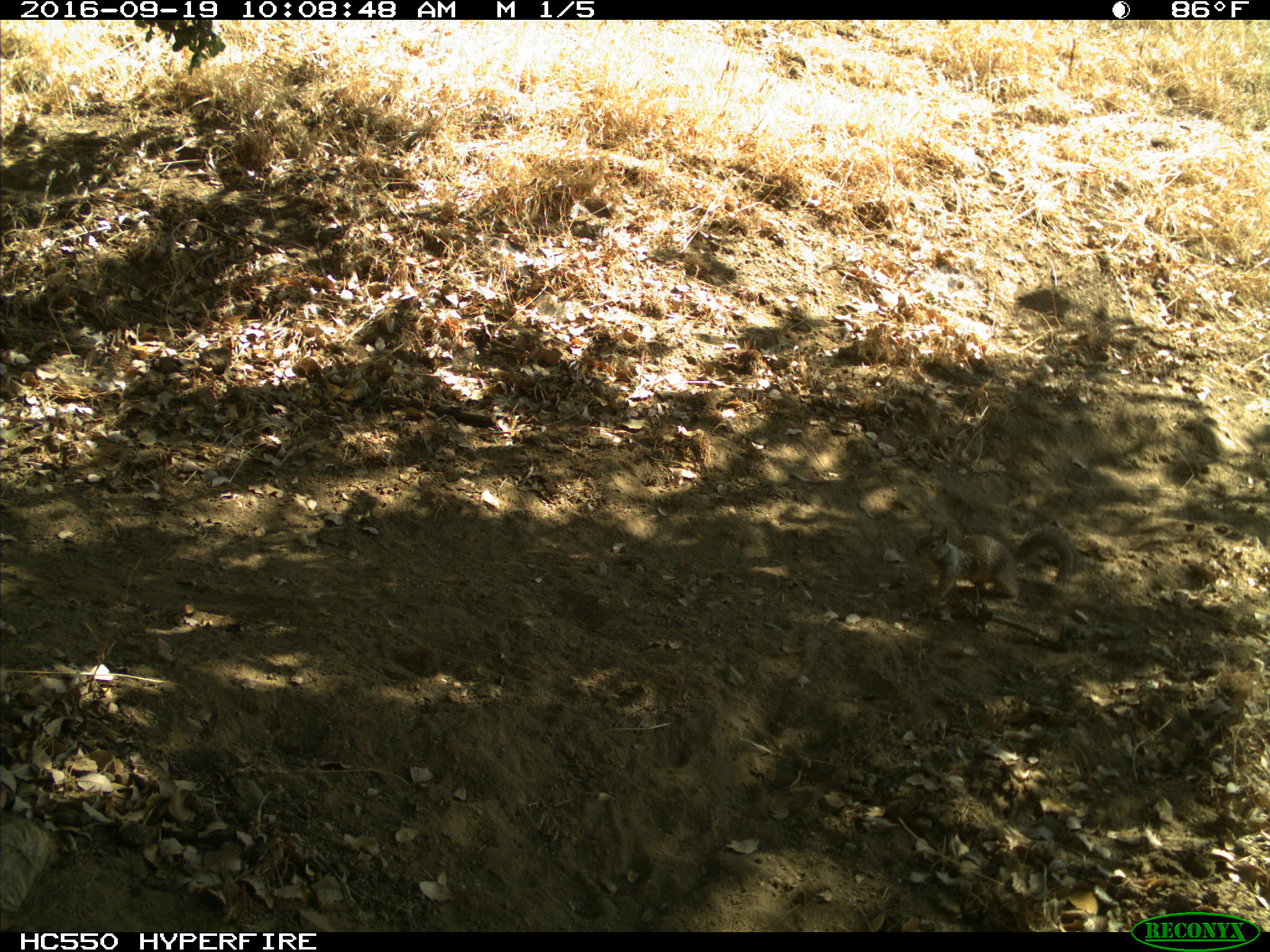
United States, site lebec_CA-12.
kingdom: Animalia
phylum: Chordata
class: Mammalia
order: Rodentia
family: Sciuridae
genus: Otospermophilus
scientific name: Otospermophilus beecheyi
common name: california ground squirrel